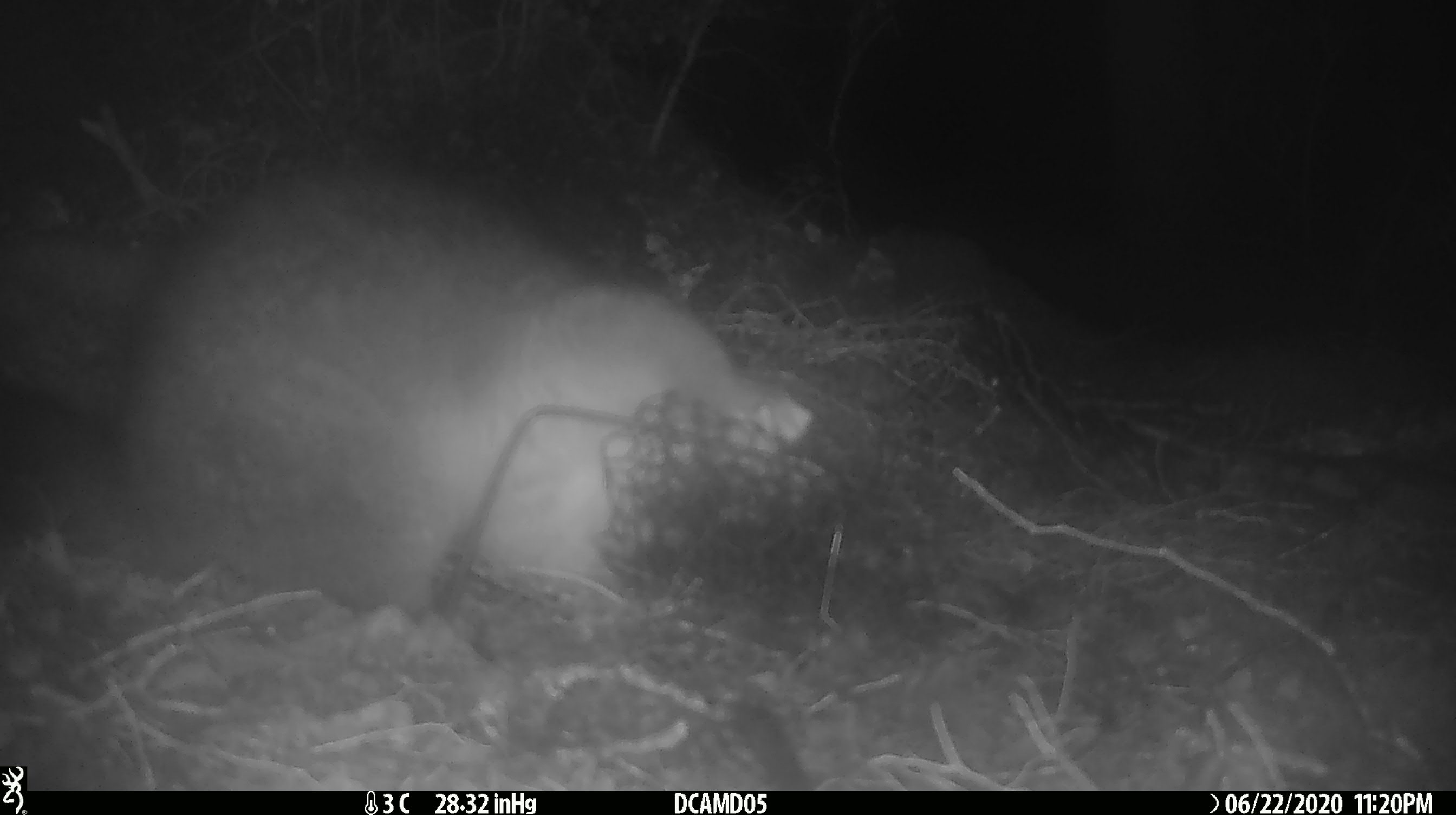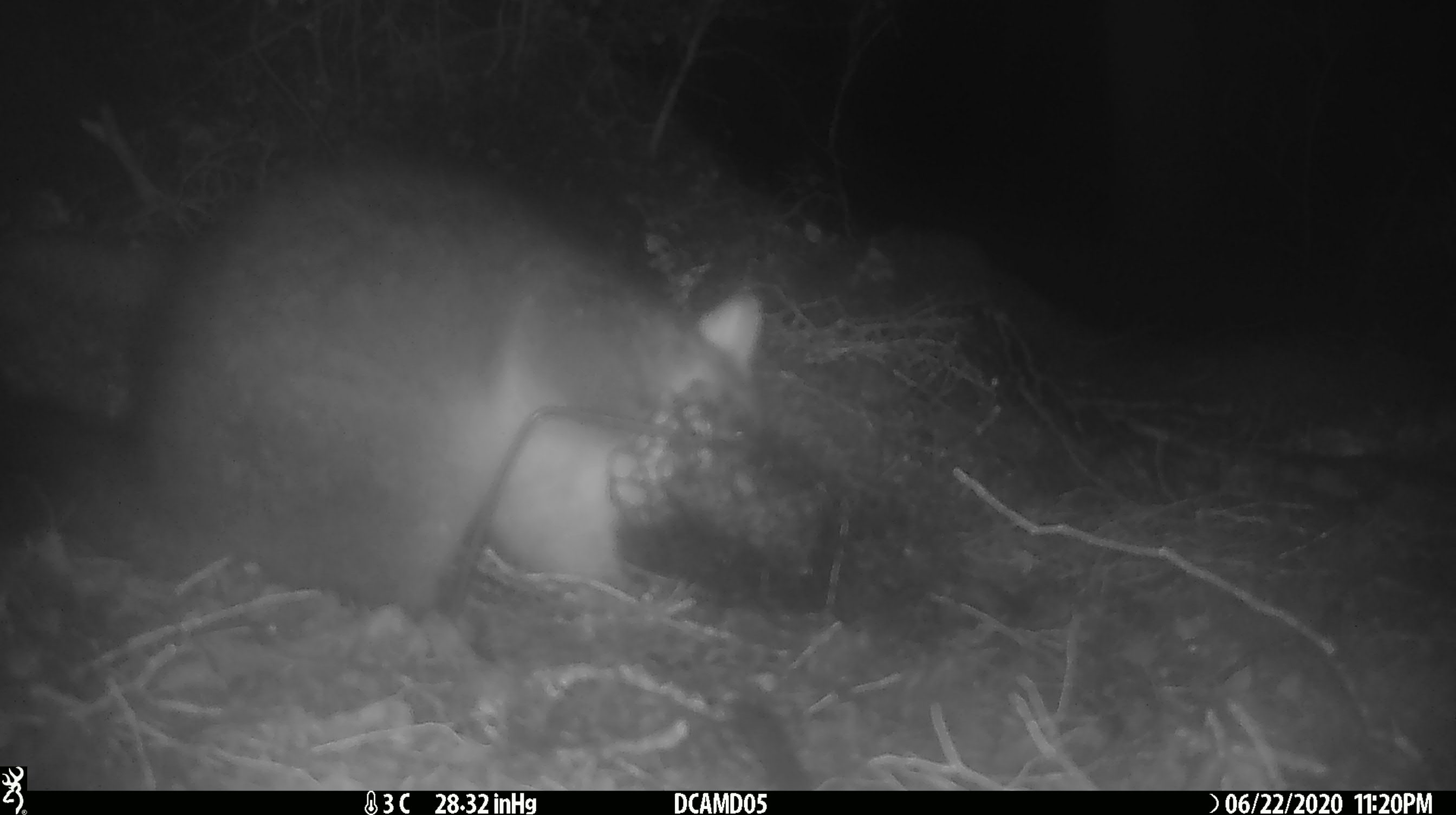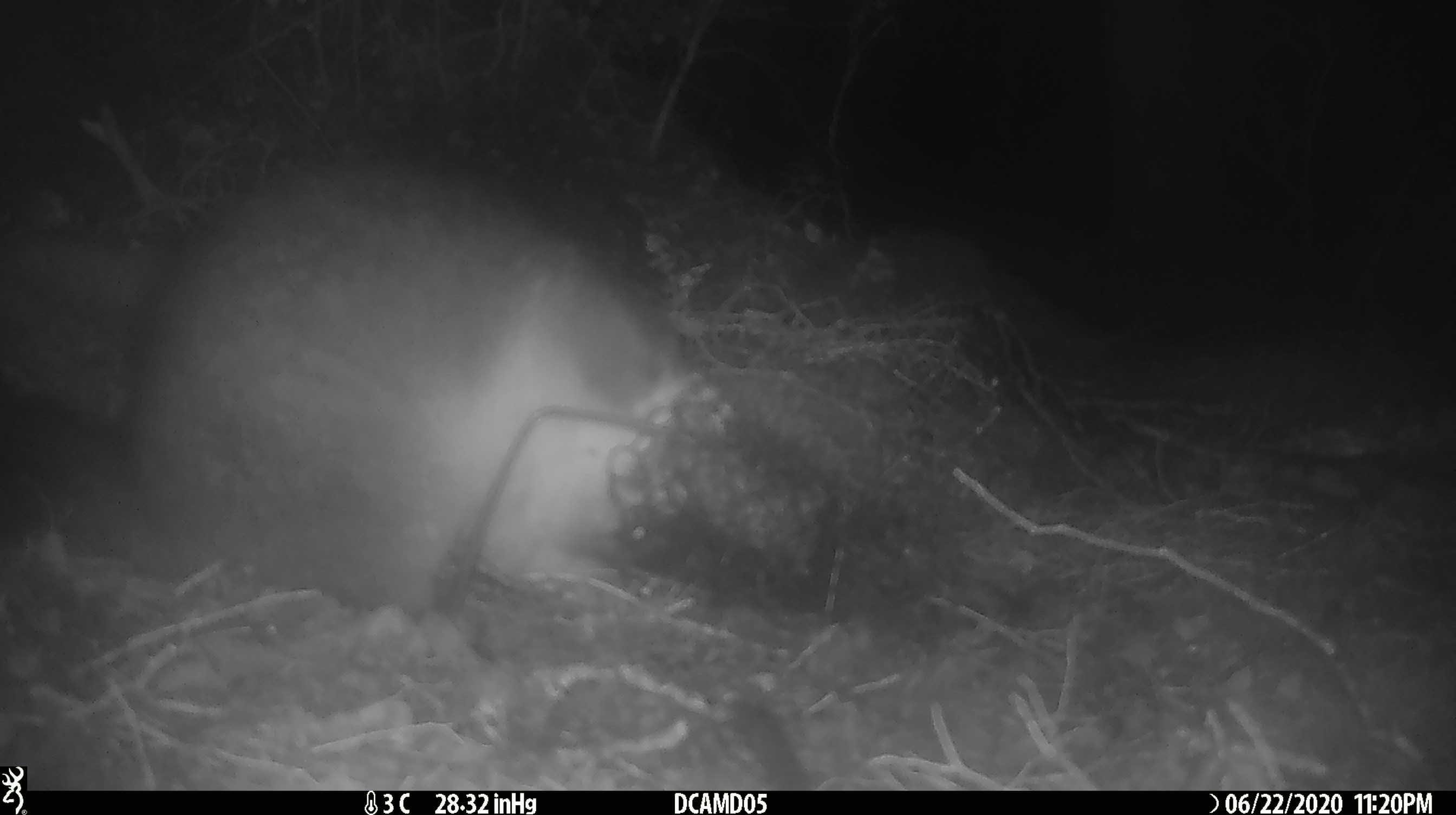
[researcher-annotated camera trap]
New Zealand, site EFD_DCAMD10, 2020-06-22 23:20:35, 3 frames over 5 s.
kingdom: Animalia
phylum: Chordata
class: Mammalia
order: Diprotodontia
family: Phalangeridae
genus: Trichosurus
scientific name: Trichosurus vulpecula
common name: common brushtail possum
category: possum